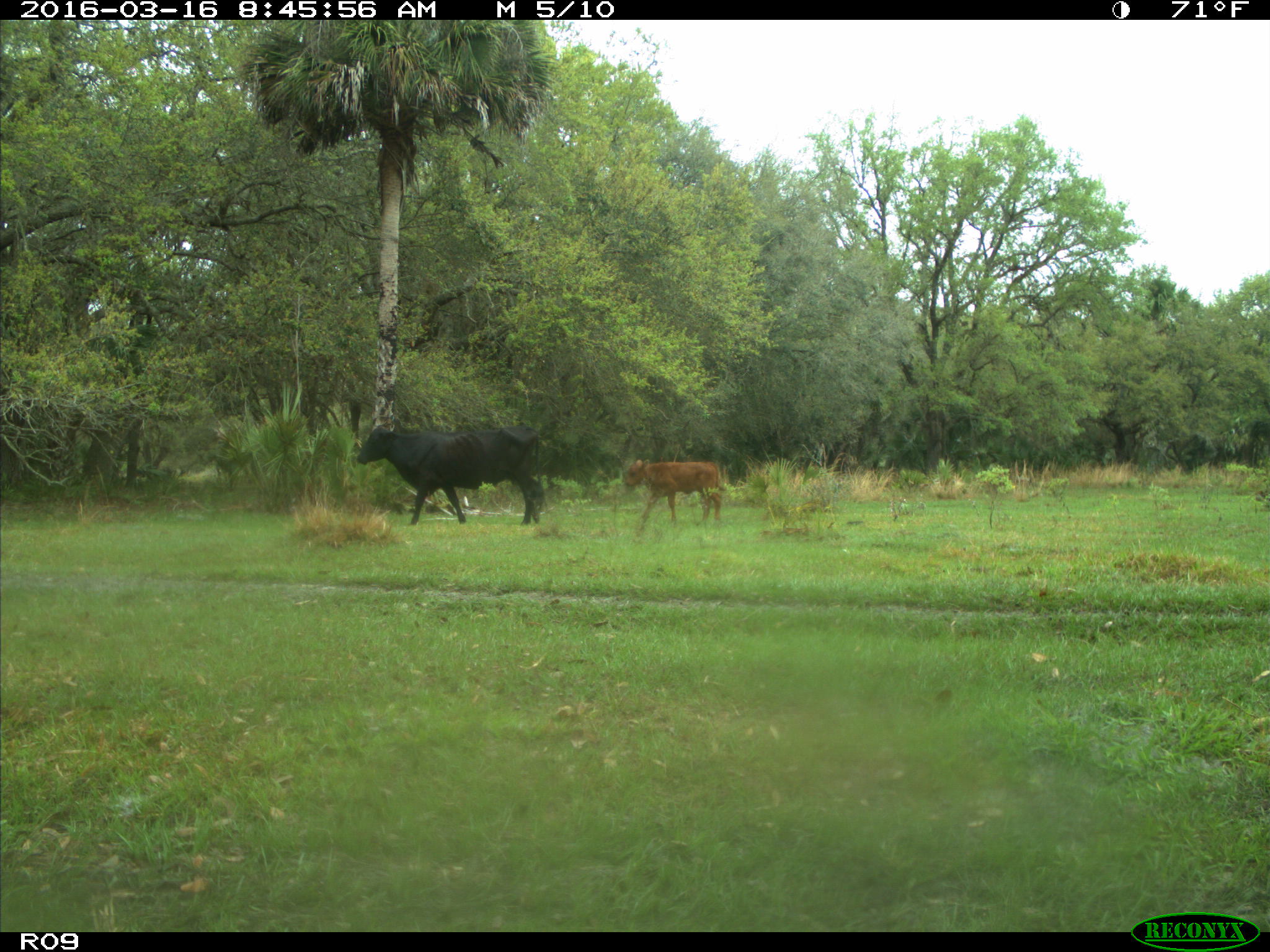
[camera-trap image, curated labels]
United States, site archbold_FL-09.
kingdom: Animalia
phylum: Chordata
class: Mammalia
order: Artiodactyla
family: Bovidae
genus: Bos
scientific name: Bos taurus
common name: domestic cow